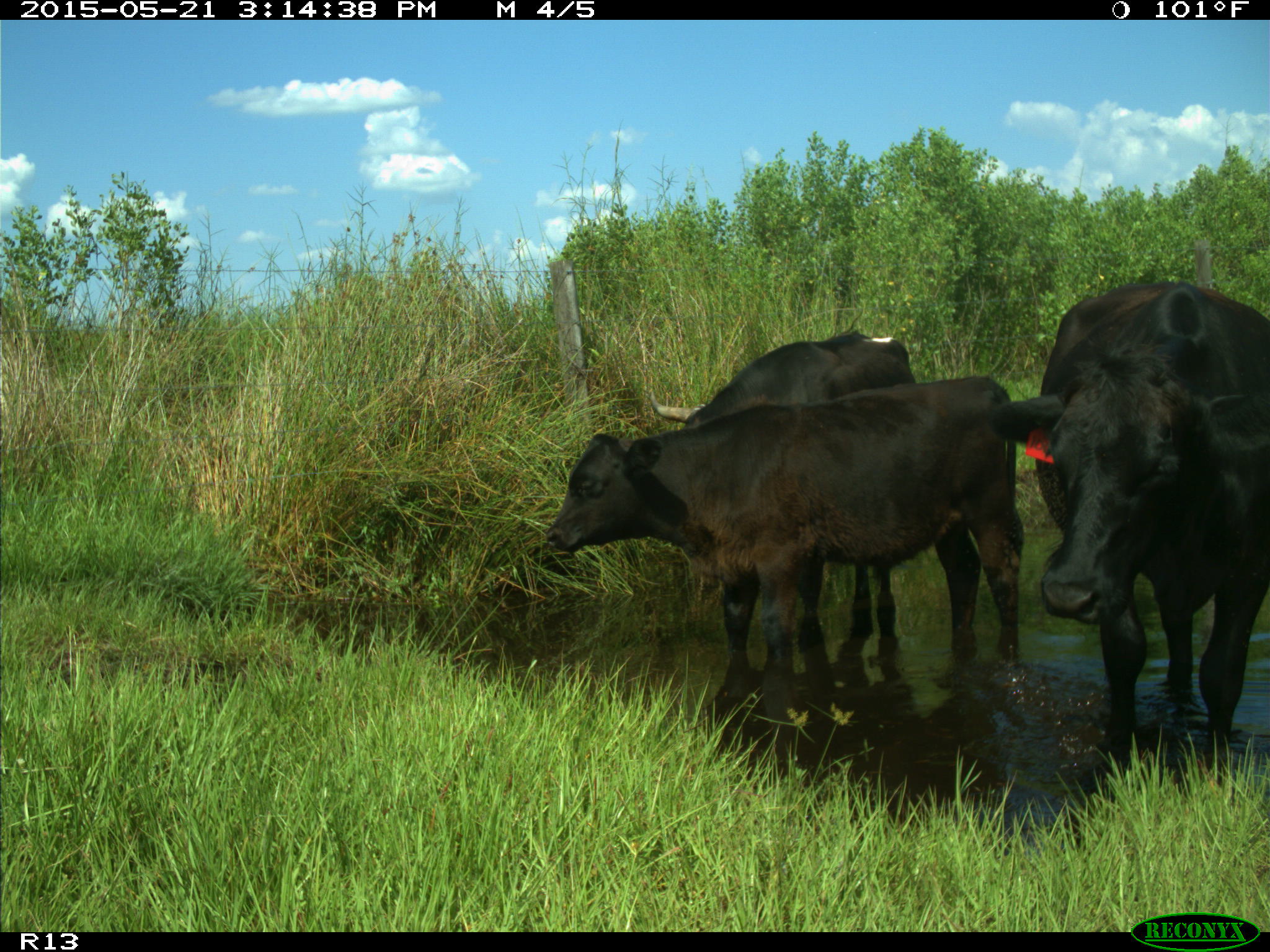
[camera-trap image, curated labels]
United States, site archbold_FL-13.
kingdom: Animalia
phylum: Chordata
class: Mammalia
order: Artiodactyla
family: Bovidae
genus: Bos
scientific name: Bos taurus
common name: domestic cow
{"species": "Bos taurus (domestic cow)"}